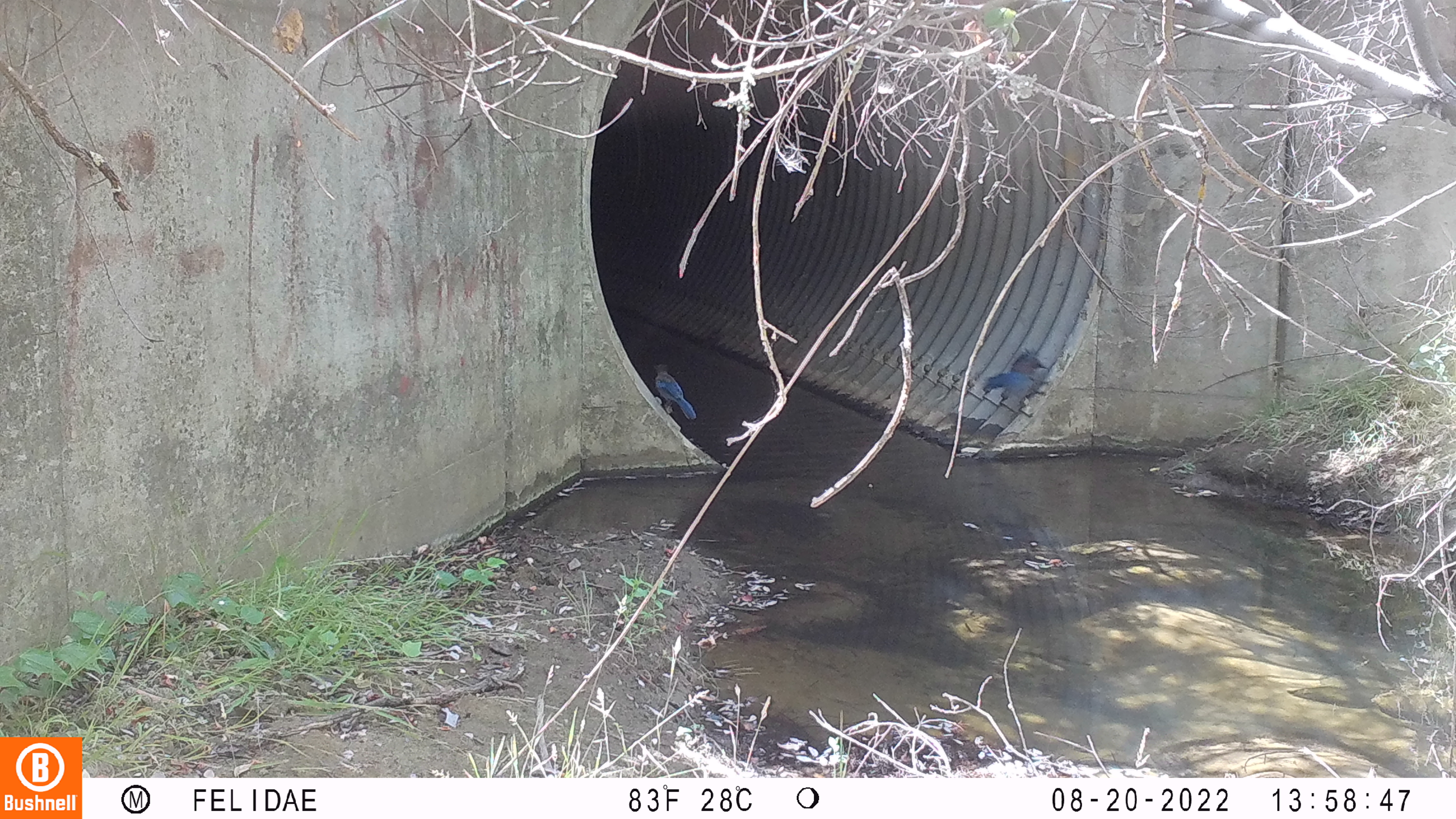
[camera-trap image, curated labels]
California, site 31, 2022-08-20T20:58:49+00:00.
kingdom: Animalia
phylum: Chordata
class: Aves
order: Passeriformes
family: Corvidae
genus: Cyanocitta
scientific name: Cyanocitta stelleri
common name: steller's jay